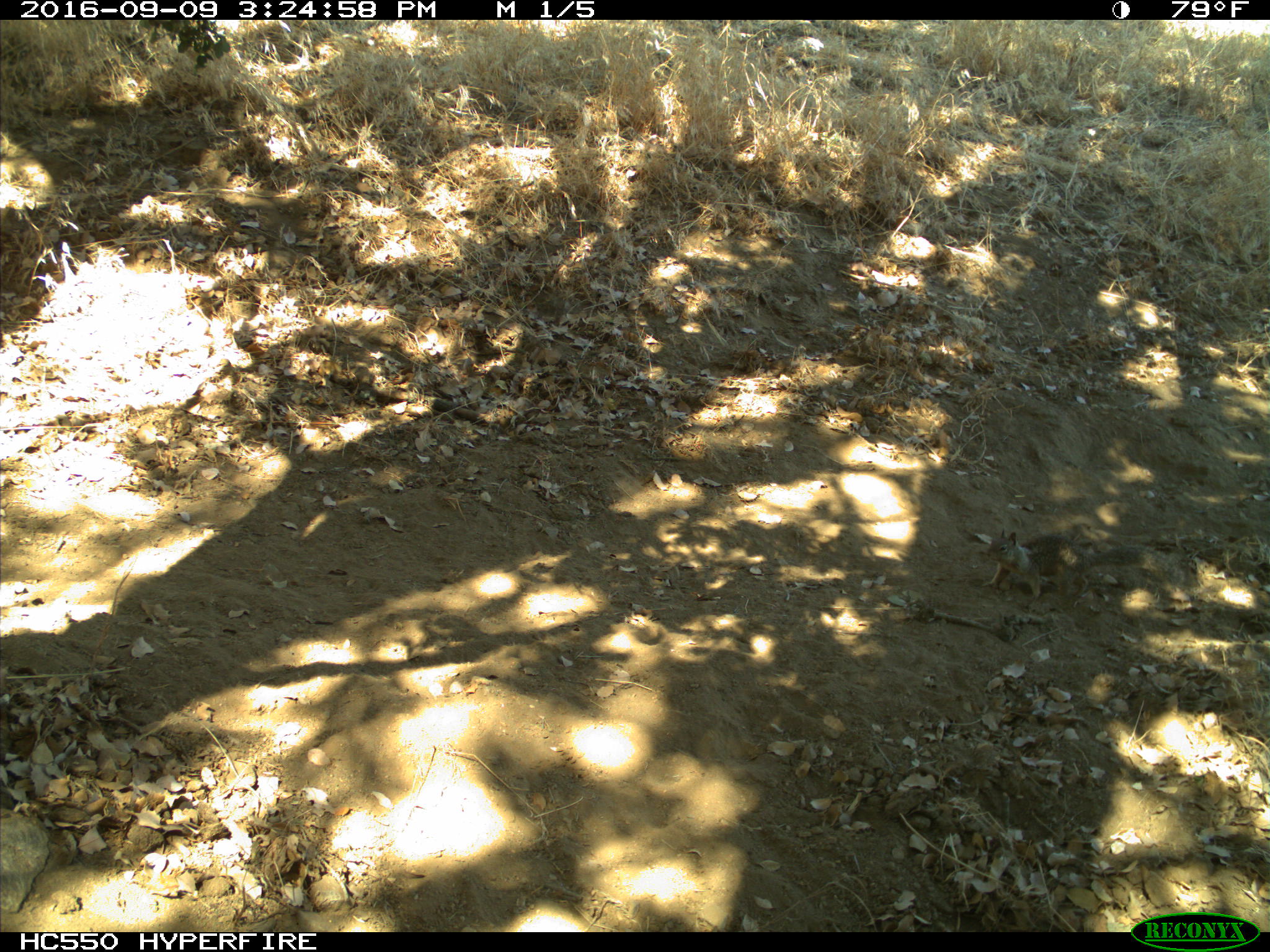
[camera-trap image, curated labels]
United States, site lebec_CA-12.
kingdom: Animalia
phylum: Chordata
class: Mammalia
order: Rodentia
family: Sciuridae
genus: Otospermophilus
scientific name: Otospermophilus beecheyi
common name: california ground squirrel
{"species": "Otospermophilus beecheyi (california ground squirrel)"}